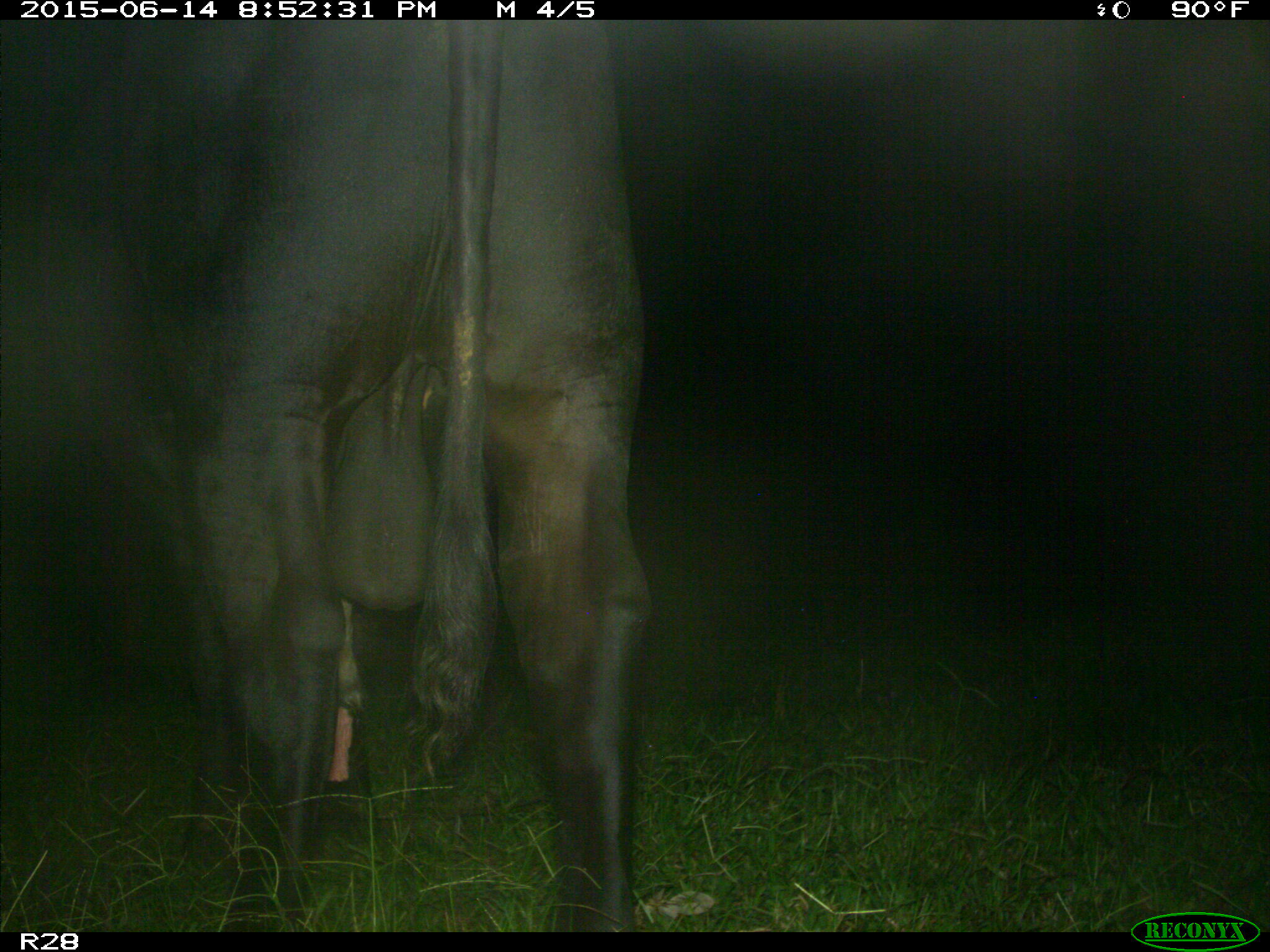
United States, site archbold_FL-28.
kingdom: Animalia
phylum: Chordata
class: Mammalia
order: Artiodactyla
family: Bovidae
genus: Bos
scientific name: Bos taurus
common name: domestic cow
Bos taurus (domestic cow).